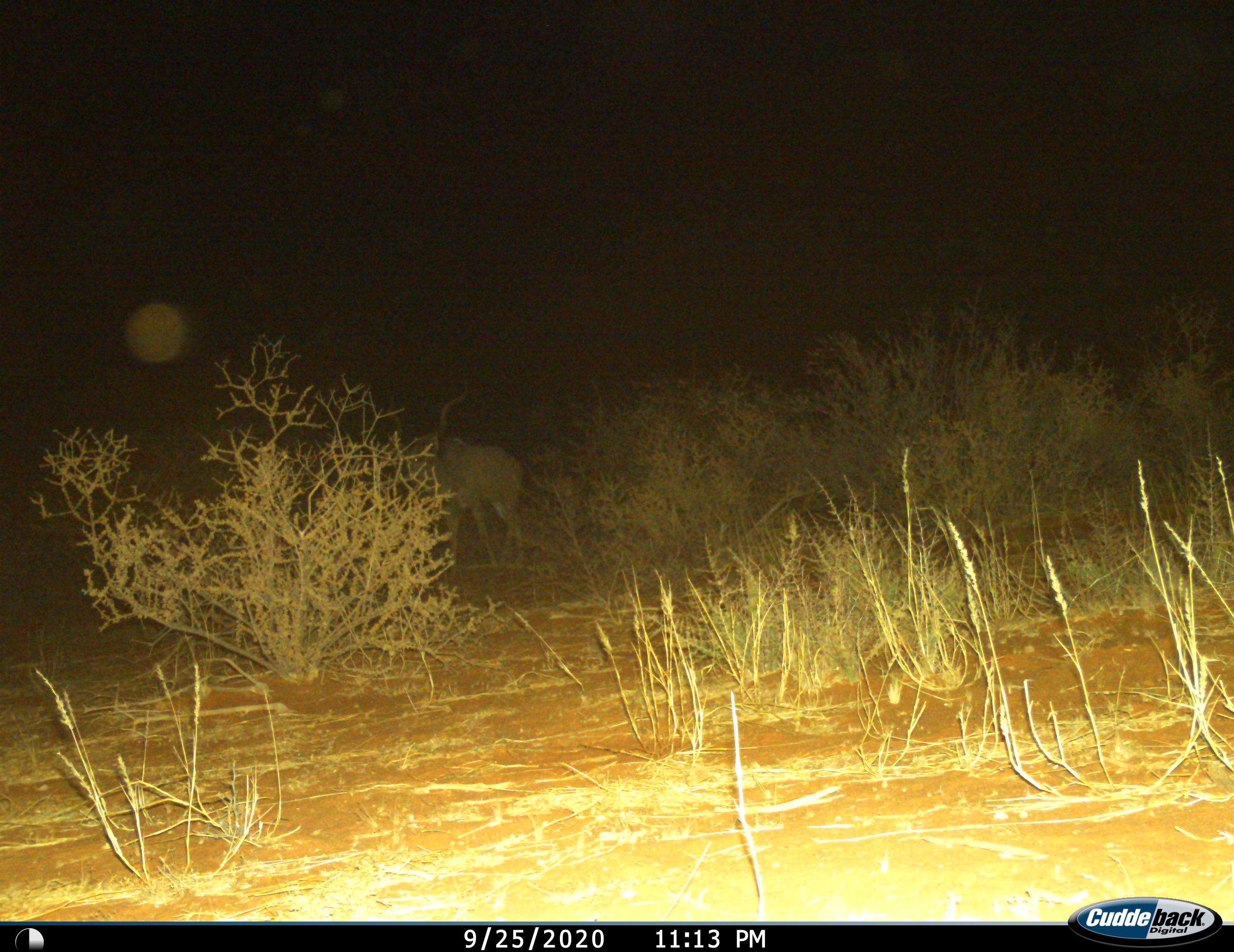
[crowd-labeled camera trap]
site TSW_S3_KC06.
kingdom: Animalia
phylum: Chordata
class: Mammalia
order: Artiodactyla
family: Bovidae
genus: Tragelaphus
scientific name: Tragelaphus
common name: kudu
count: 1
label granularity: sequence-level